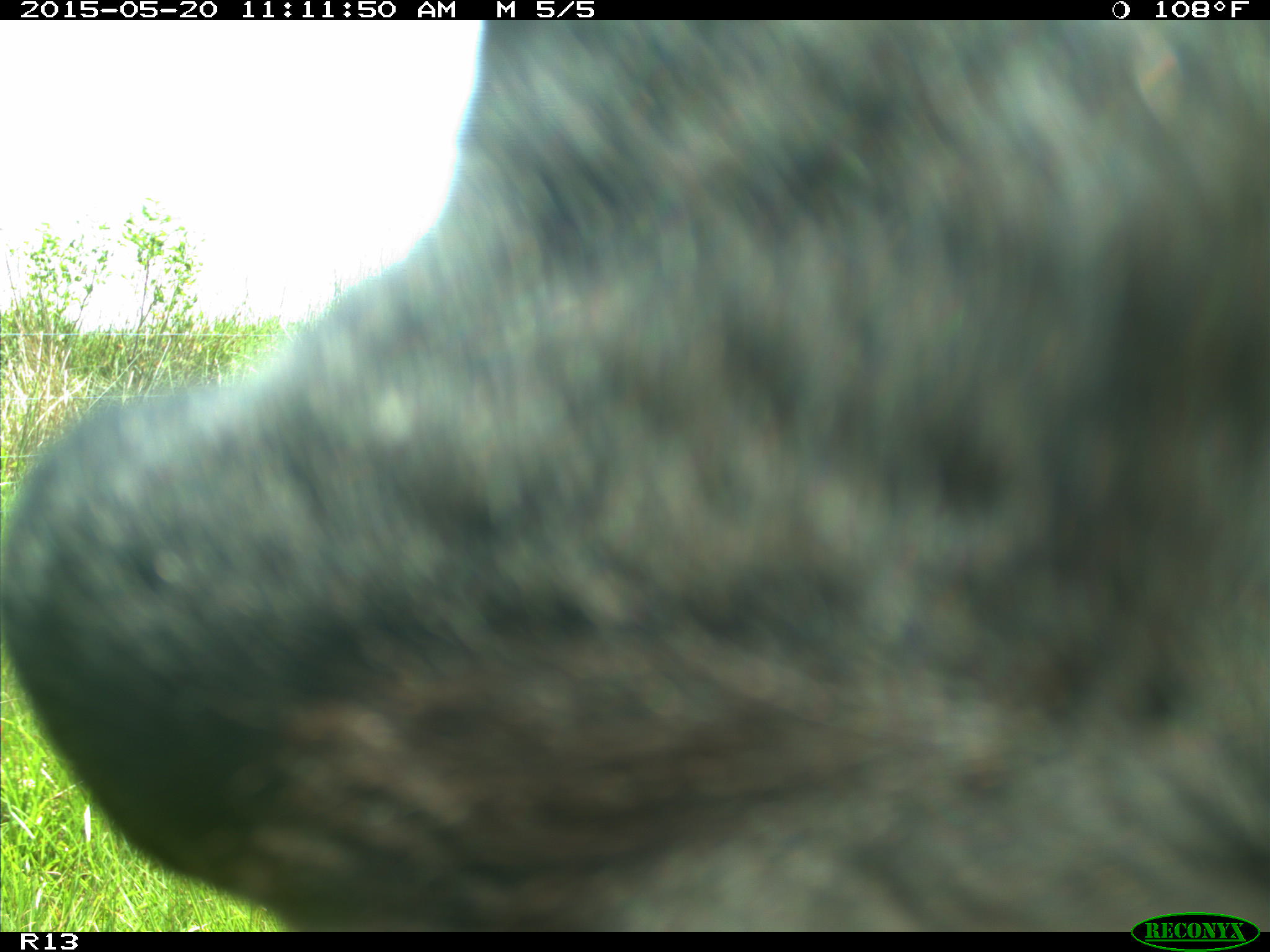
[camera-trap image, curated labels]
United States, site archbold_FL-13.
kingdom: Animalia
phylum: Chordata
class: Mammalia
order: Artiodactyla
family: Bovidae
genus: Bos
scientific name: Bos taurus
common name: domestic cow